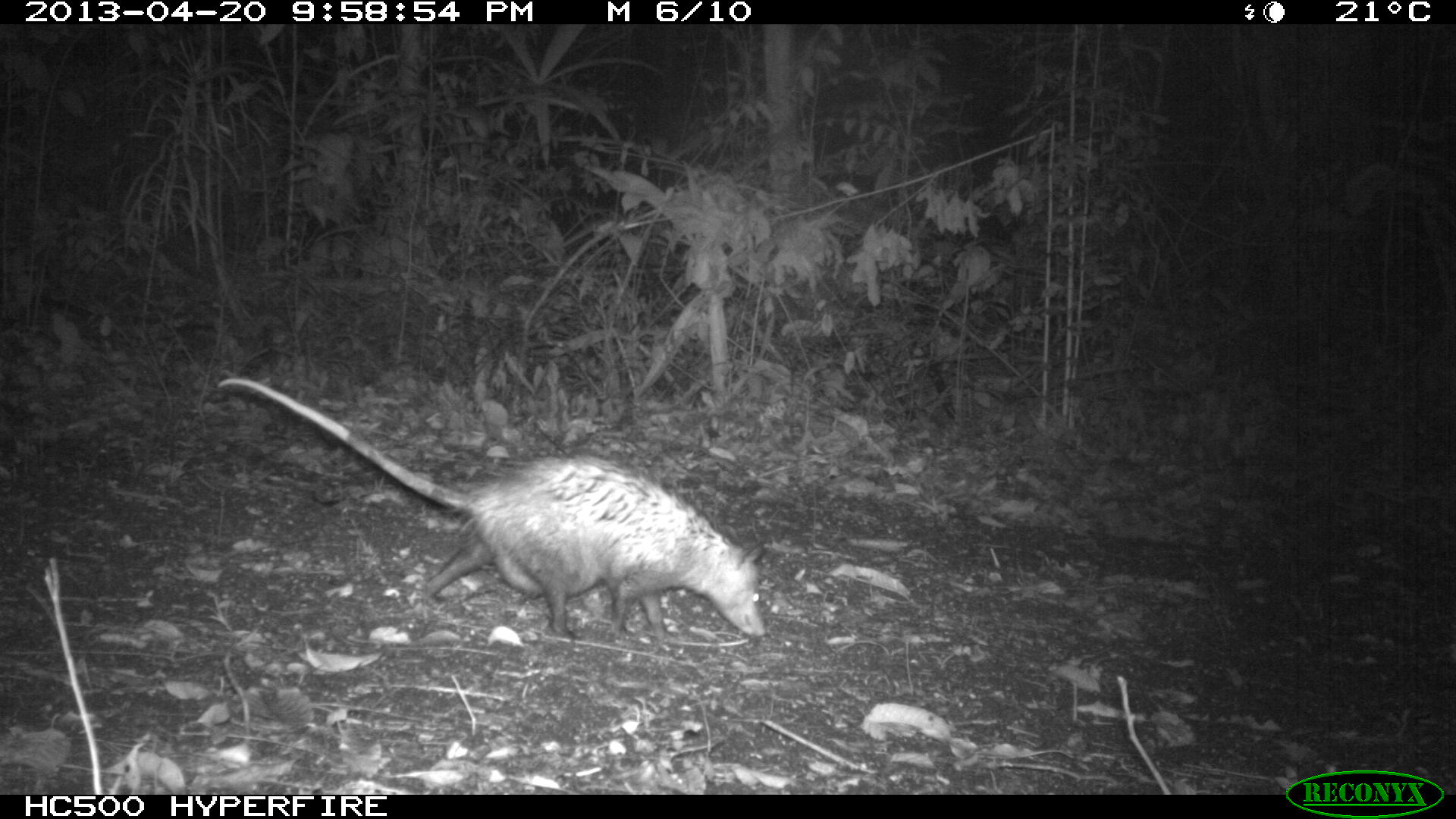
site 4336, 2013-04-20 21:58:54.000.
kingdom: Animalia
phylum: Chordata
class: Mammalia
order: Didelphimorphia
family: Didelphidae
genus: Didelphis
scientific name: Didelphis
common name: american opossums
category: didelphis sp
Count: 1.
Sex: female.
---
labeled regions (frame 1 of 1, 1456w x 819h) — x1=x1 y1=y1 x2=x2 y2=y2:
didelphis sp: x1=214 y1=373 x2=770 y2=641